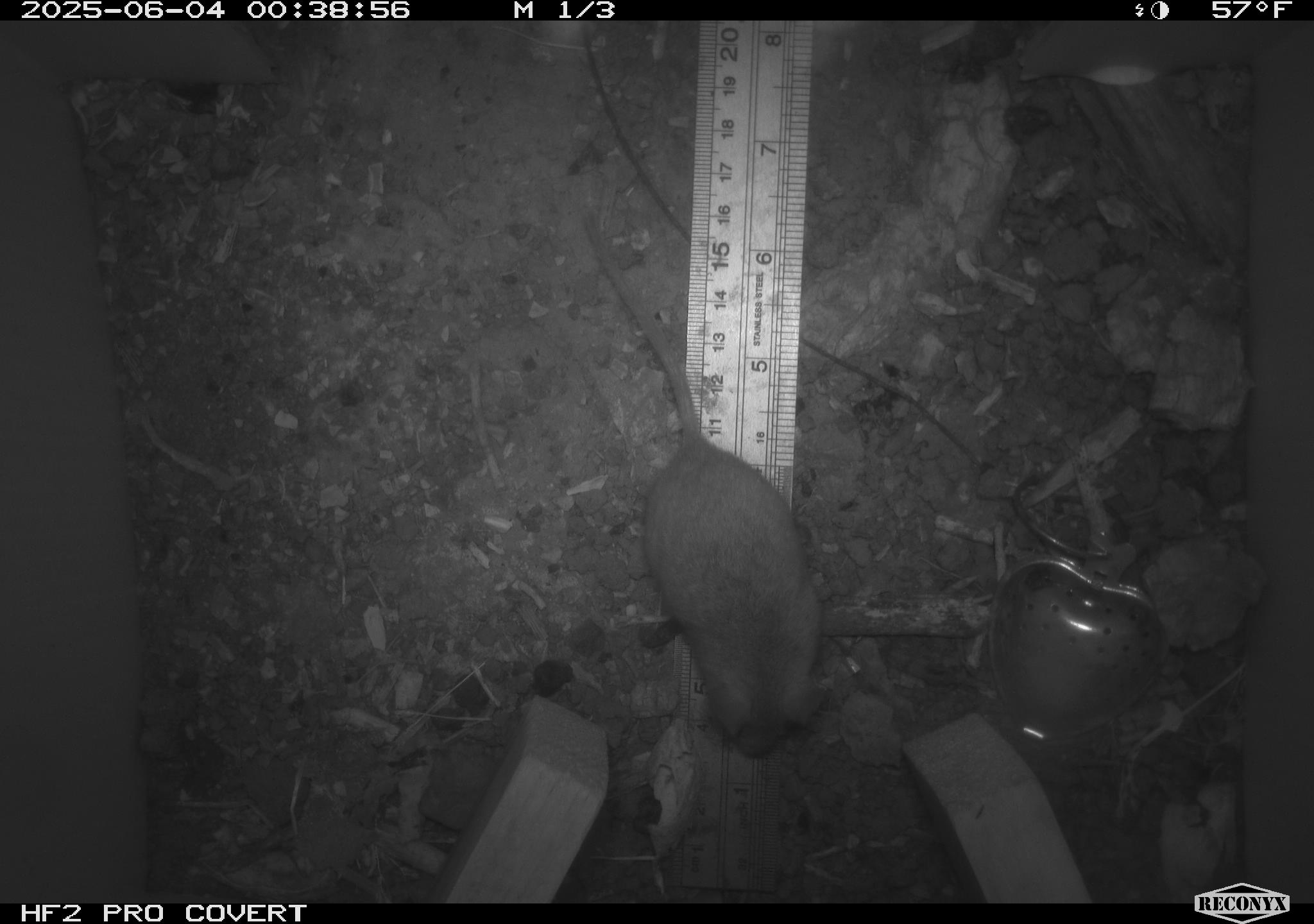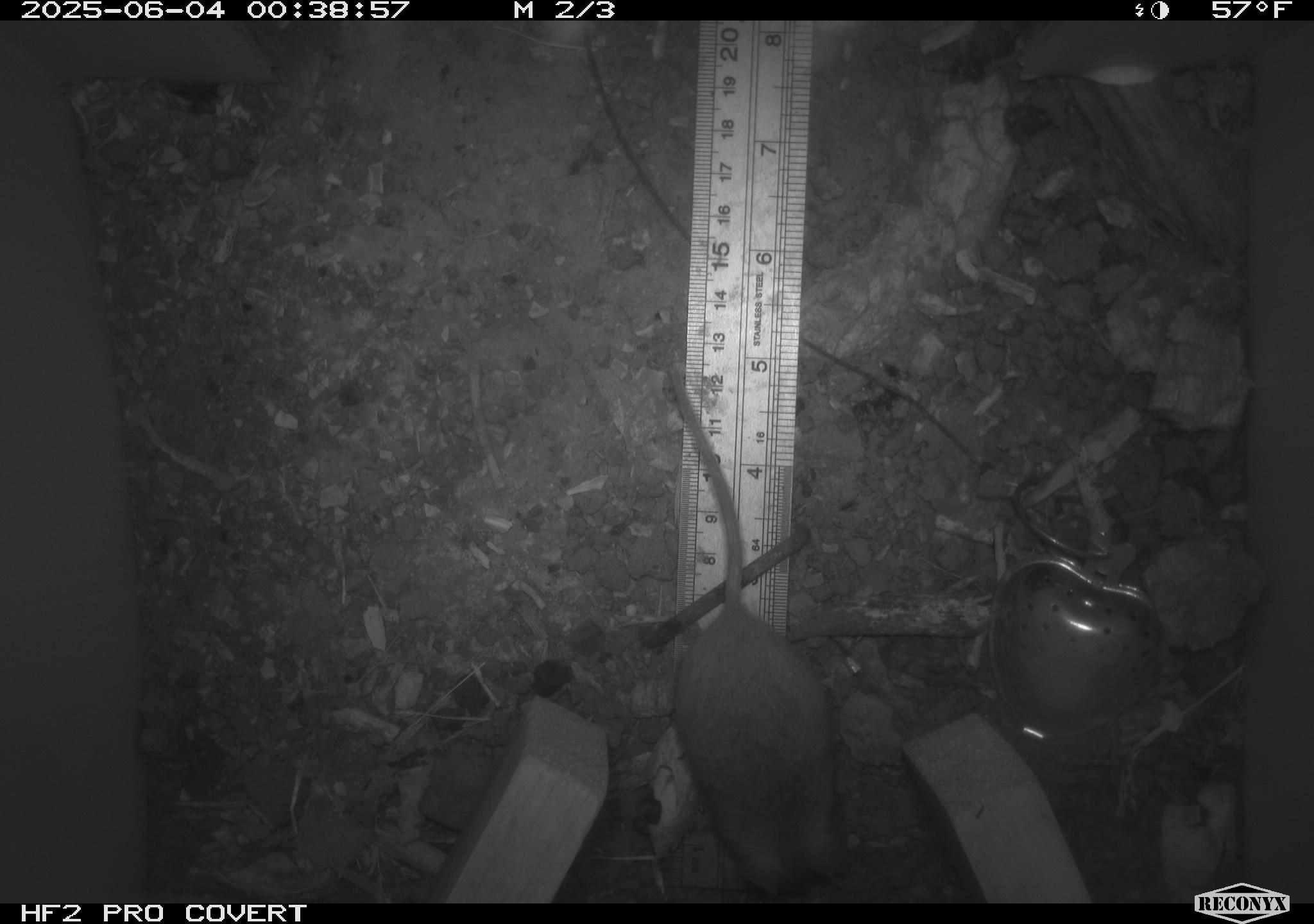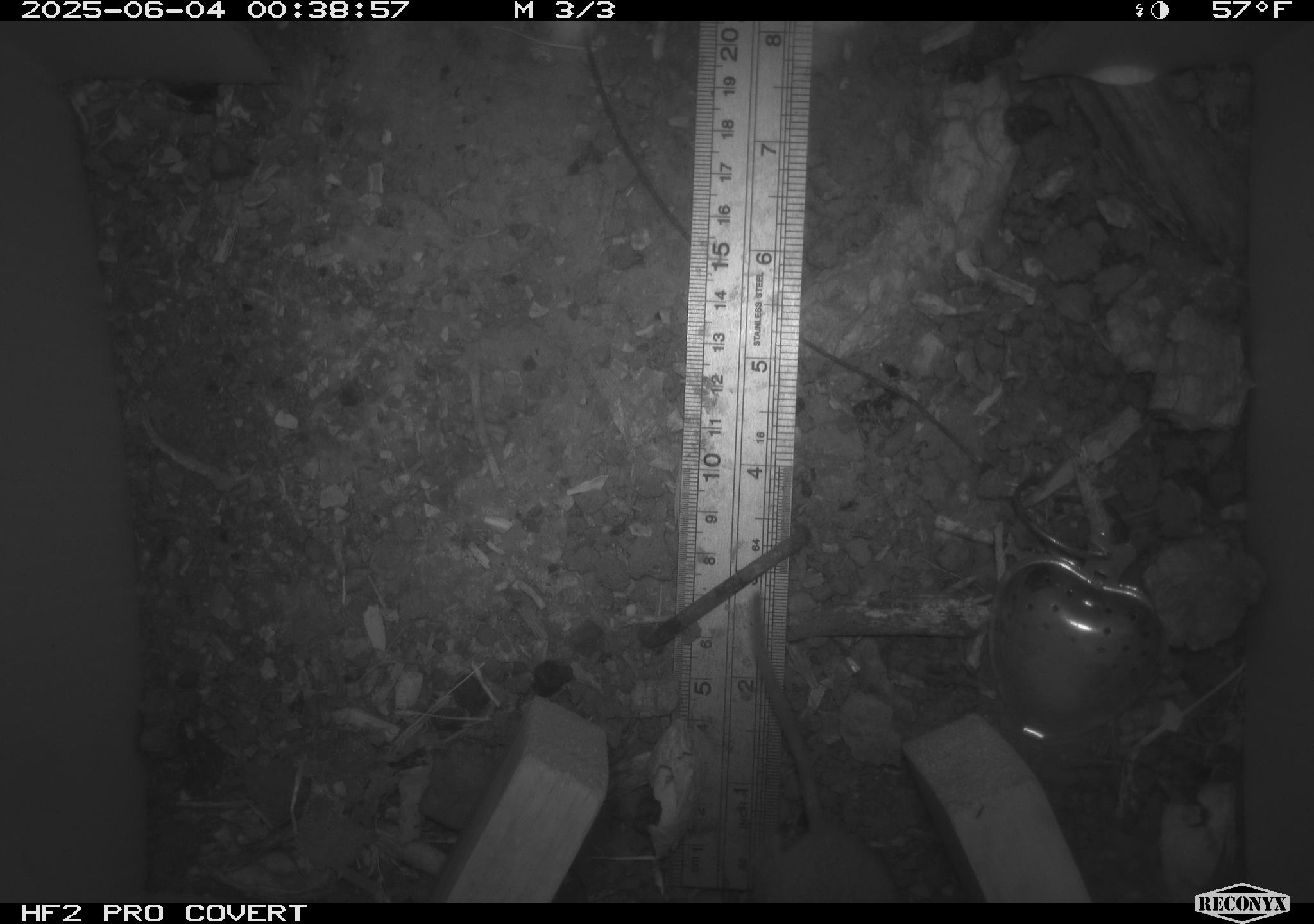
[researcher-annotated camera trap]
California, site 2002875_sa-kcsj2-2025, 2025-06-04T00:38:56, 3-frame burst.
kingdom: Animalia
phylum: Chordata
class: Mammalia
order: Rodentia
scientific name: Rodentia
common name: rodent